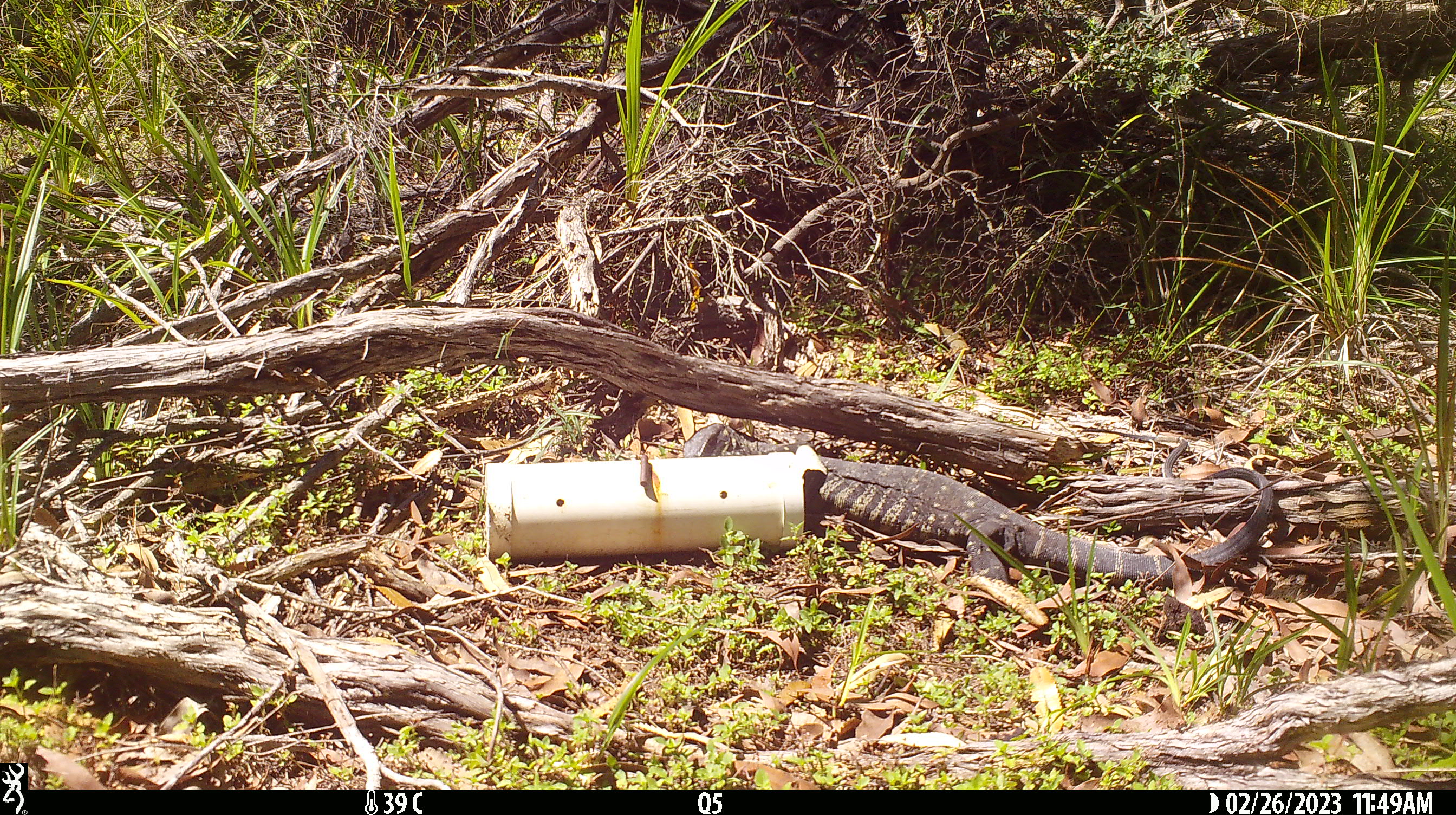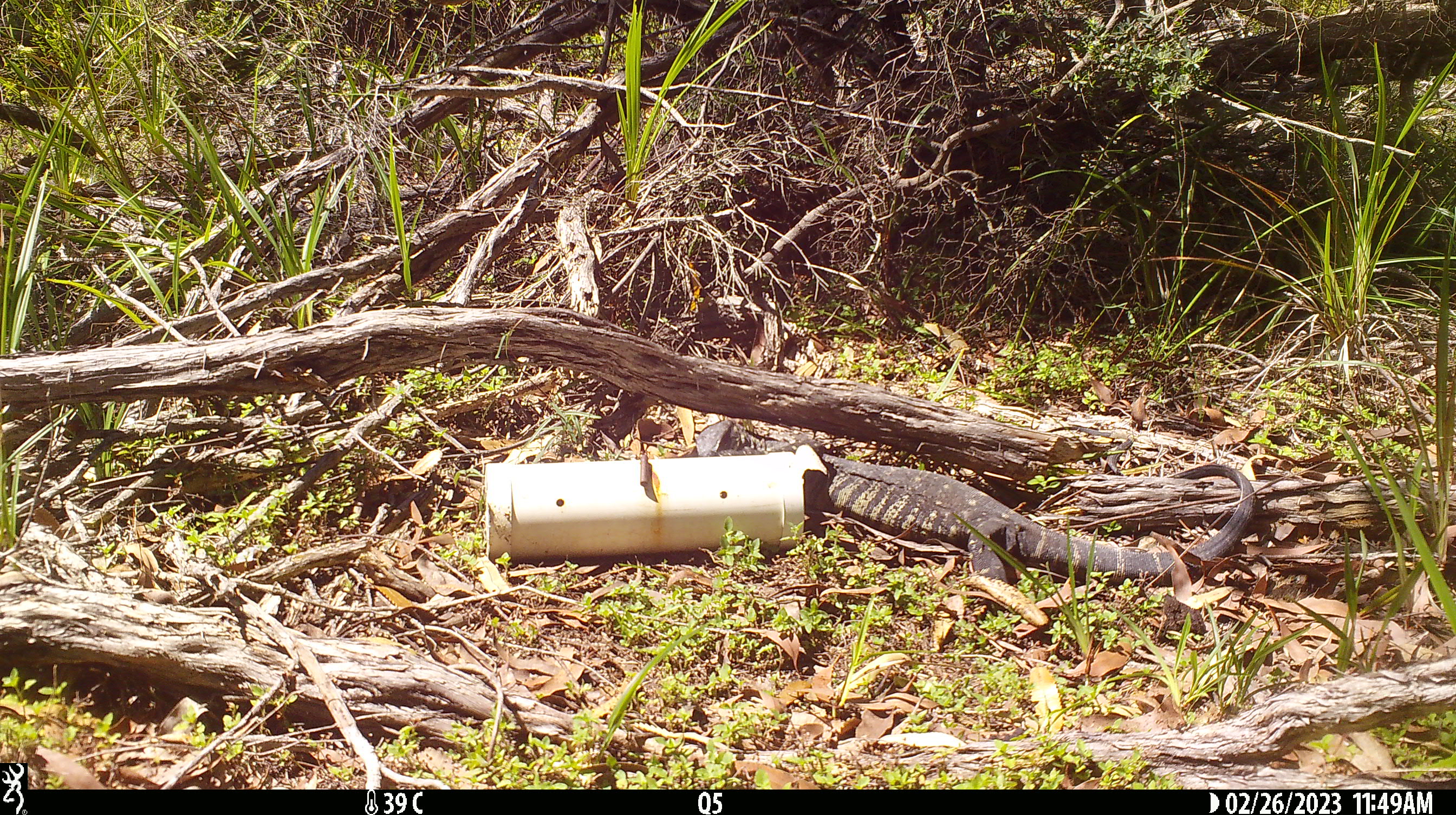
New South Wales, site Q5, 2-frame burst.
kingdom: Animalia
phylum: Chordata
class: Reptilia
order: Squamata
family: Varanidae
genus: Varanus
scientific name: Varanus varius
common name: lace monitor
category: goanna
Goanna (lace monitor) (Varanus varius).